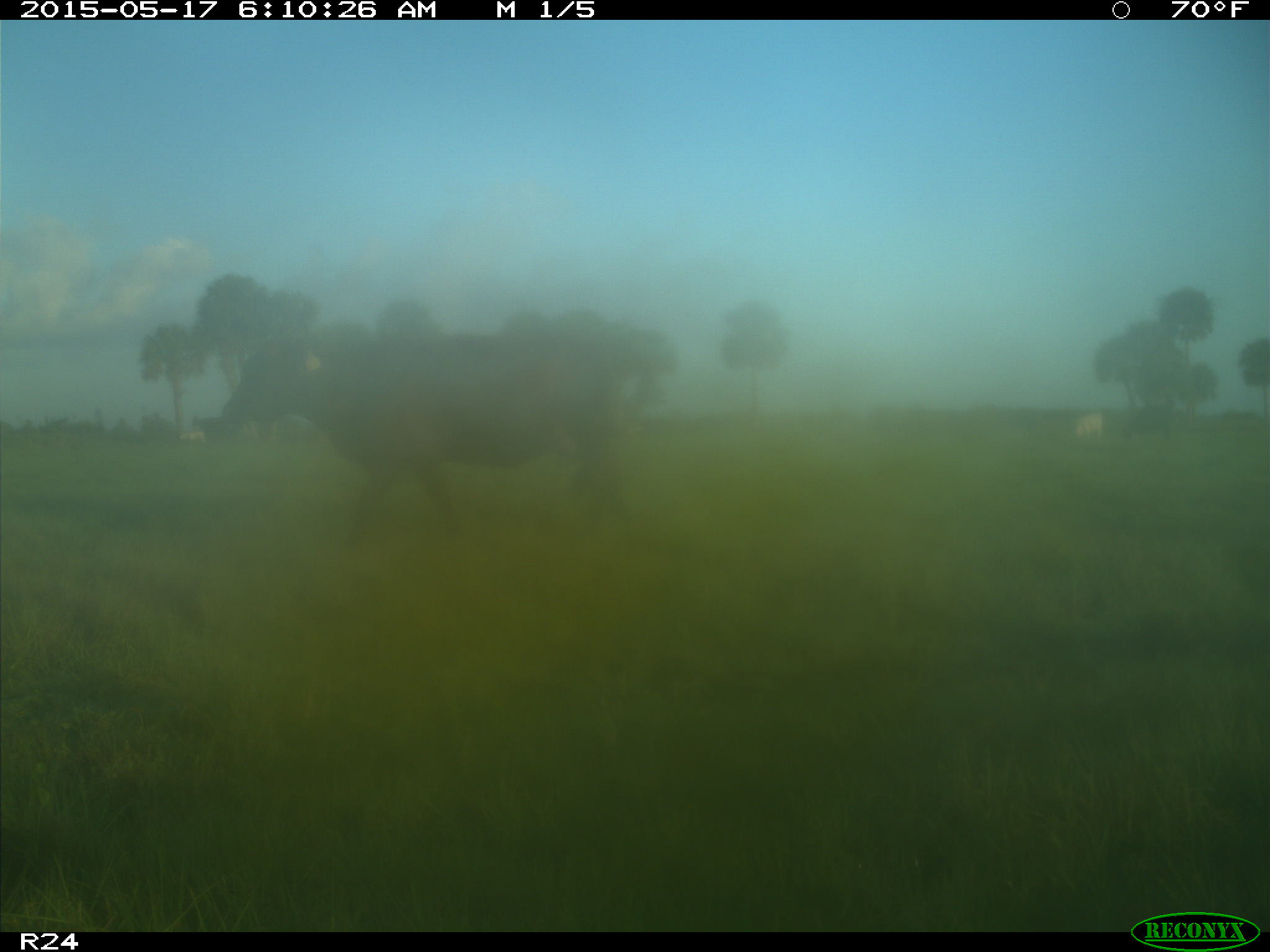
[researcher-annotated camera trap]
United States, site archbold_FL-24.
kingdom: Animalia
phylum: Chordata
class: Mammalia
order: Artiodactyla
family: Bovidae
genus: Bos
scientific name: Bos taurus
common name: domestic cow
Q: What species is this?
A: Bos taurus (domestic cow).